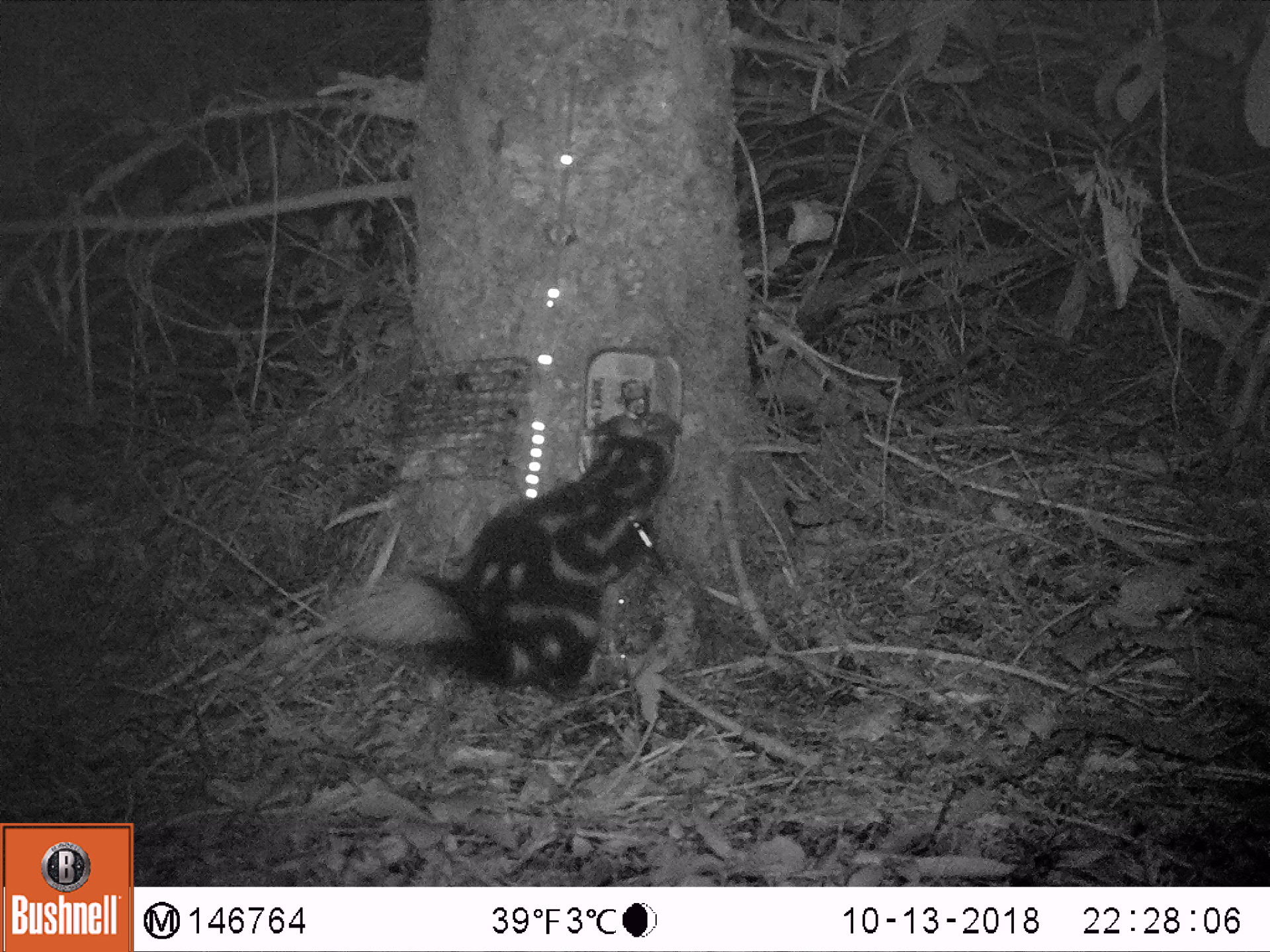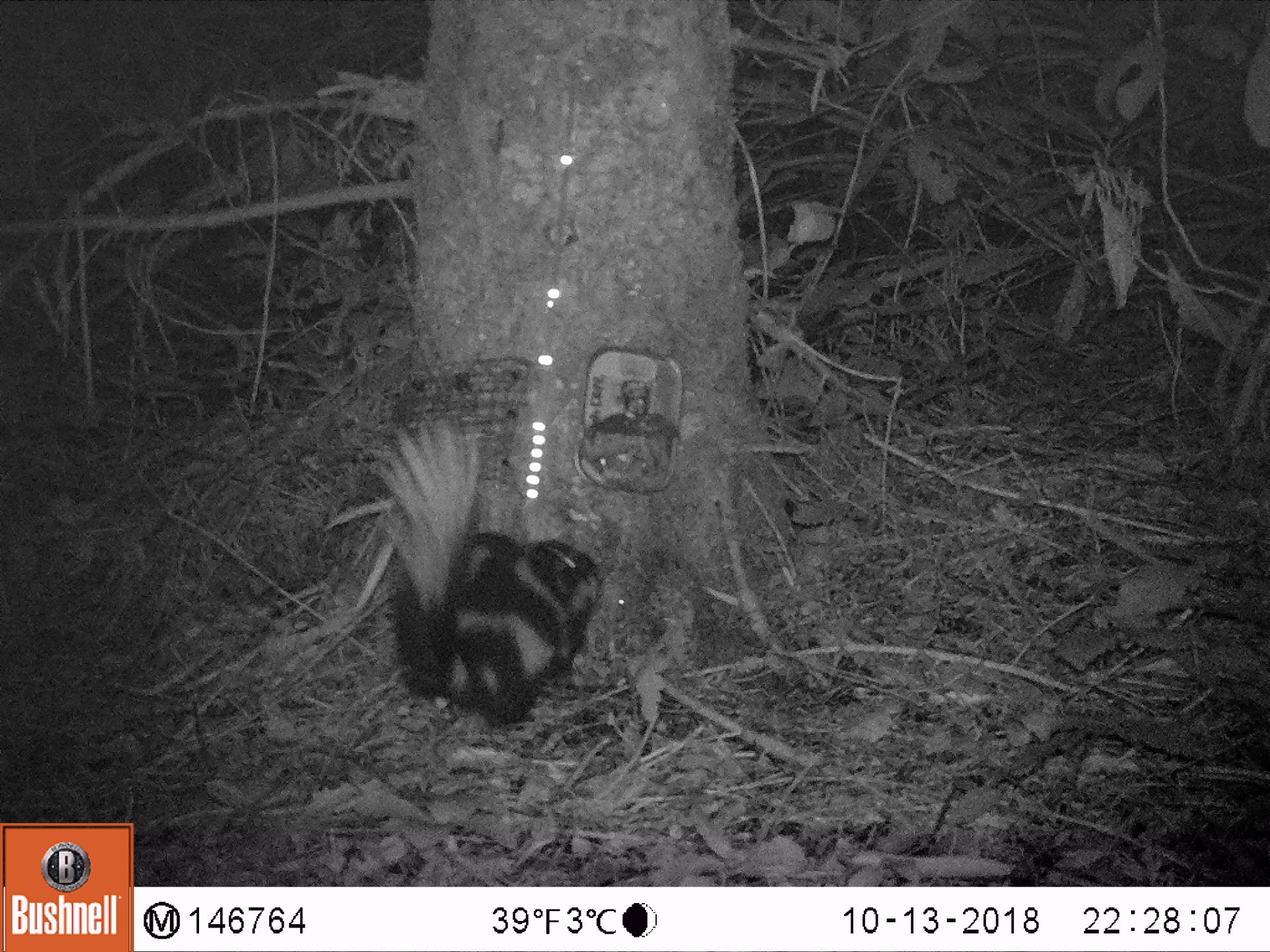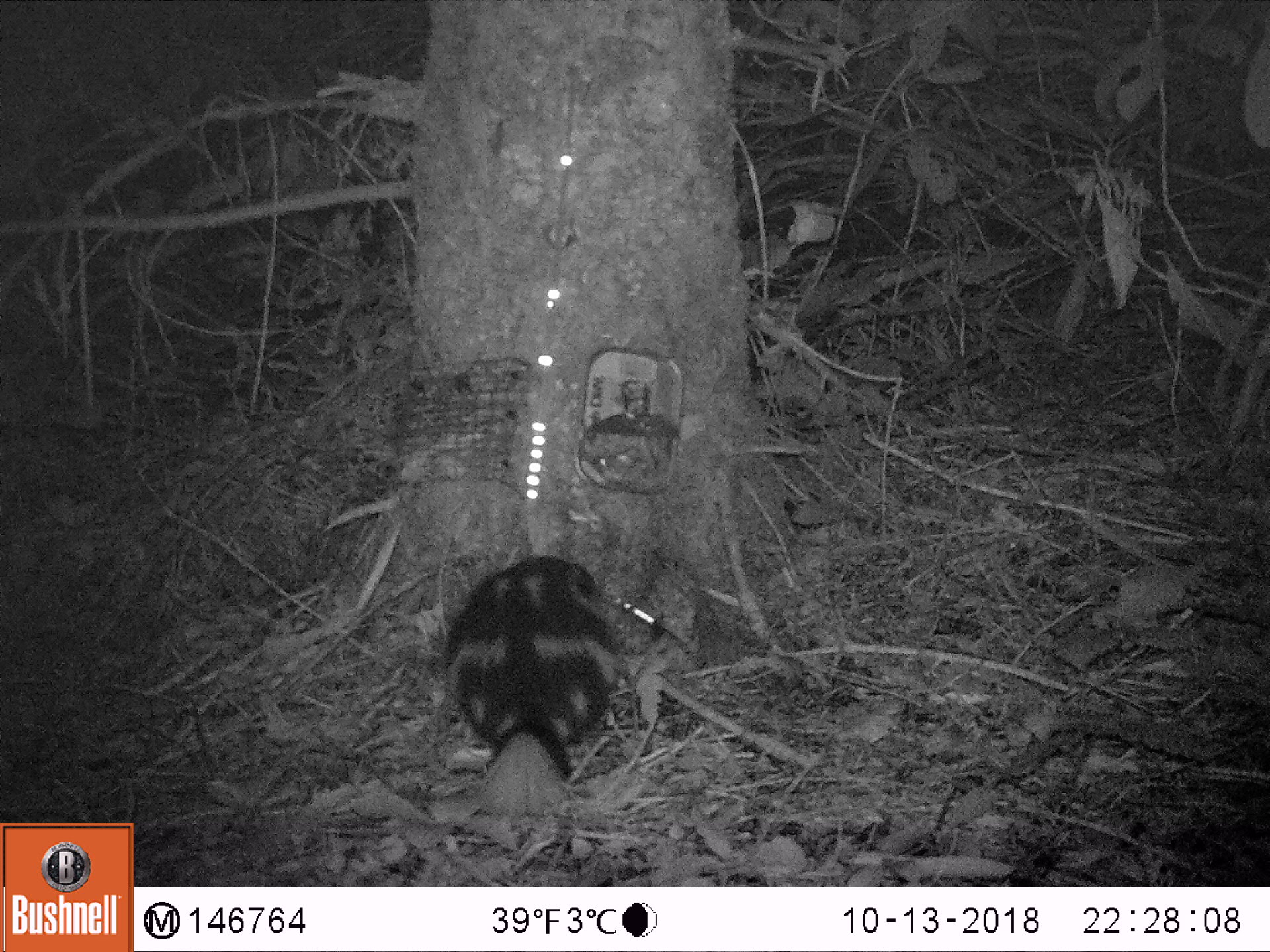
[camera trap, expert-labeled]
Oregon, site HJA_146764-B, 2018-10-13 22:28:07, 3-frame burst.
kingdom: Animalia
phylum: Chordata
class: Mammalia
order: Carnivora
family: Mephitidae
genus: Spilogale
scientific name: Spilogale gracilis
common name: western spotted skunk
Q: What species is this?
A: Western spotted skunk (Spilogale gracilis).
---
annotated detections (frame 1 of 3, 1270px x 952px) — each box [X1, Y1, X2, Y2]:
western spotted skunk: [326, 390, 703, 713]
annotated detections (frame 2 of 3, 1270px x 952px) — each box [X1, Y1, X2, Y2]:
western spotted skunk: [348, 405, 644, 737]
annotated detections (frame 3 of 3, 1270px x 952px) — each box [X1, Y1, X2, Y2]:
western spotted skunk: [429, 551, 642, 845]